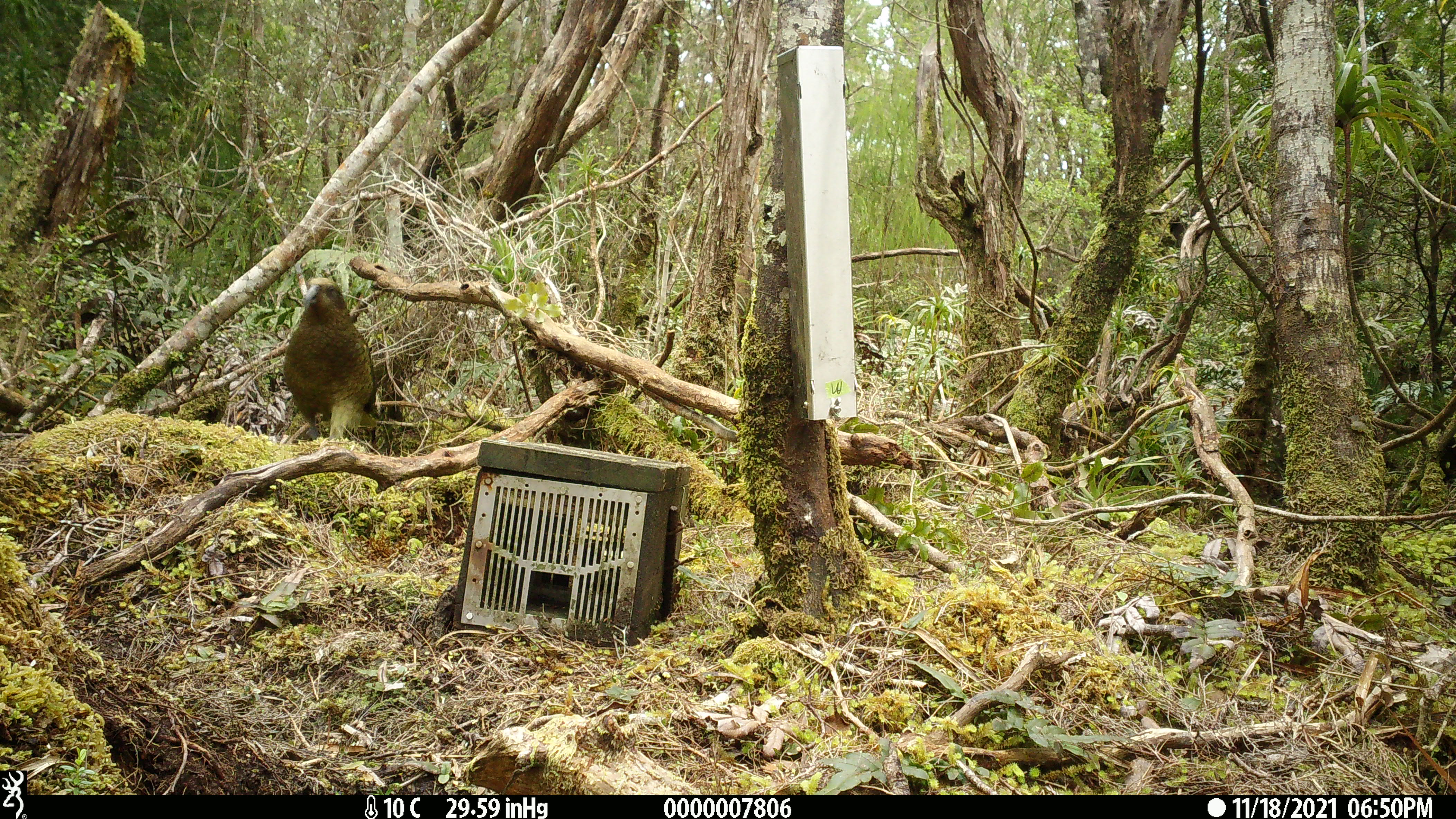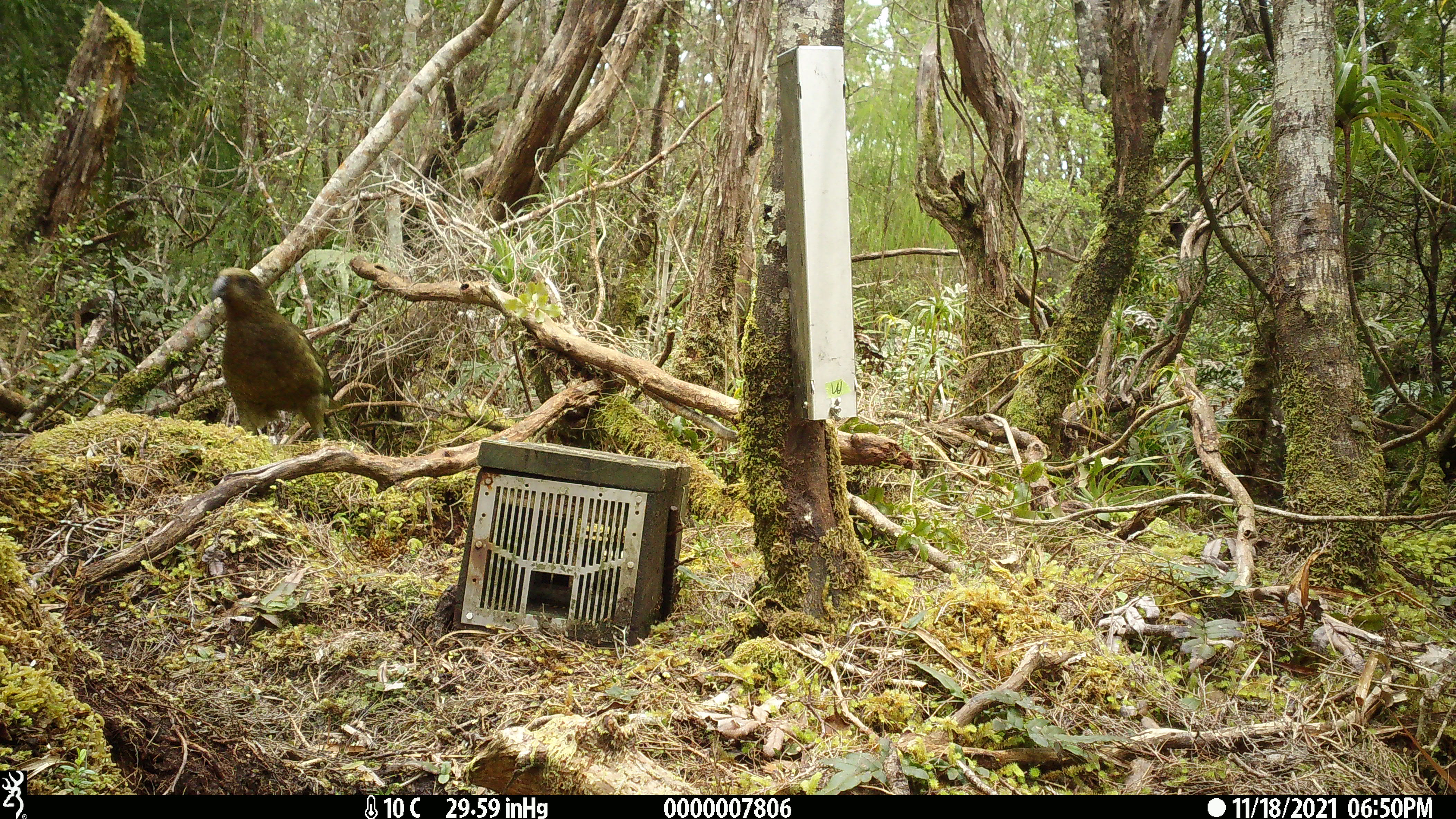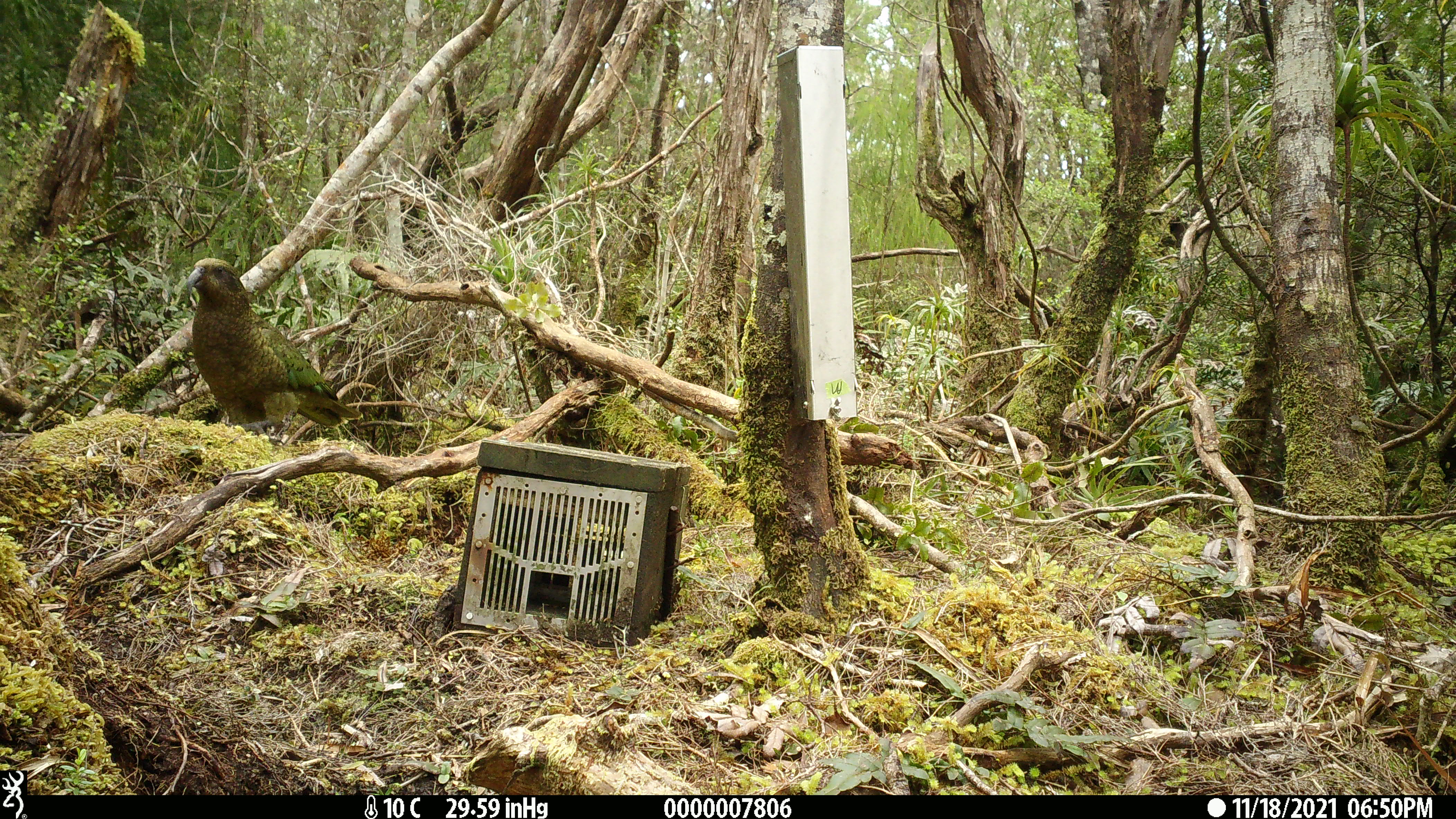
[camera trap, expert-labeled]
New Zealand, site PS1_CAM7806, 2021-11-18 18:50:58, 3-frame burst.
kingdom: Animalia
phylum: Chordata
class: Aves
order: Psittaciformes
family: Strigopidae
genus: Nestor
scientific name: Nestor notabilis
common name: kea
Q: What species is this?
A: Kea (Nestor notabilis).